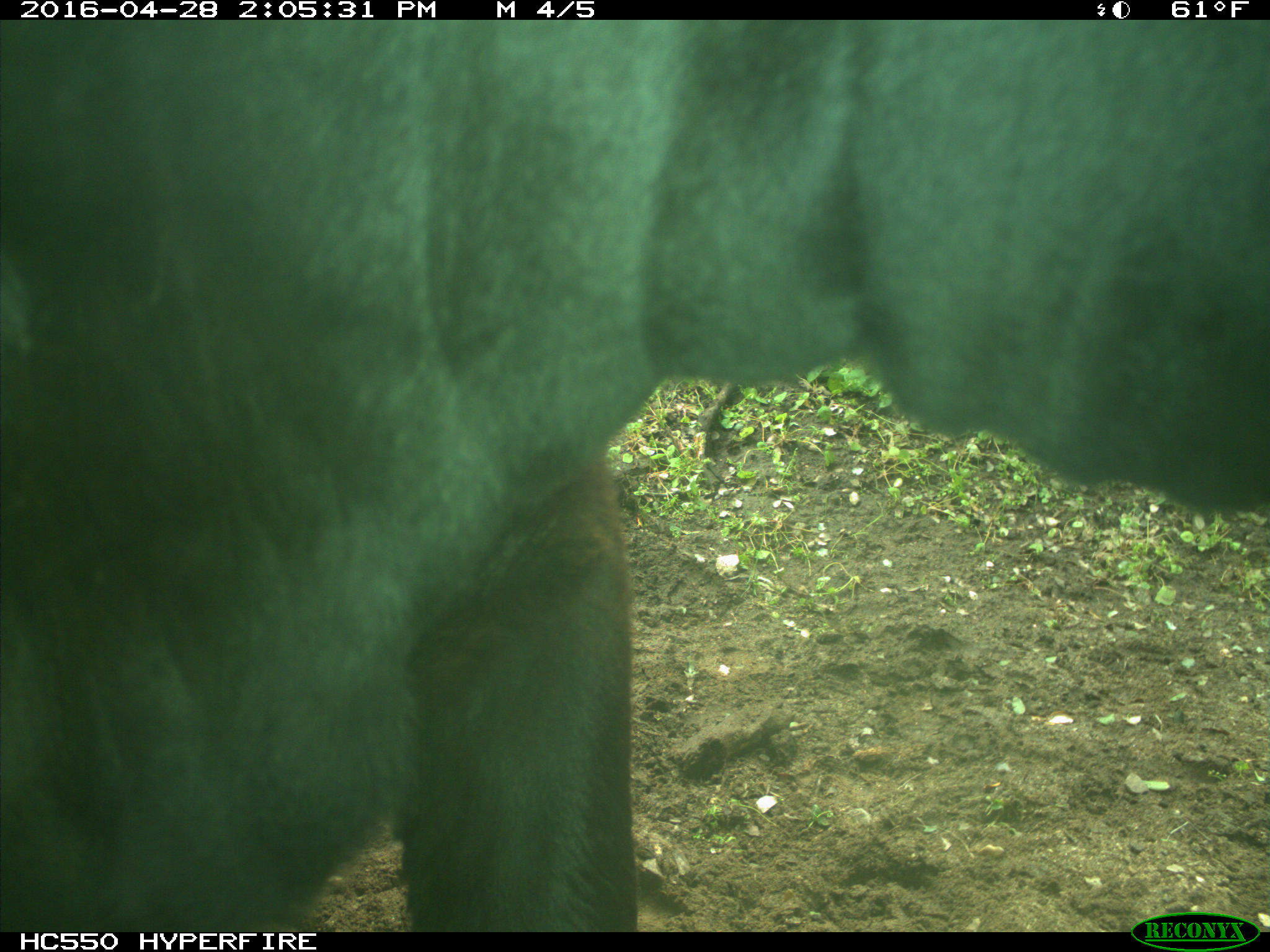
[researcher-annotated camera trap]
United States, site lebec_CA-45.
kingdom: Animalia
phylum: Chordata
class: Mammalia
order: Artiodactyla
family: Bovidae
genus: Bos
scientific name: Bos taurus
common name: domestic cow